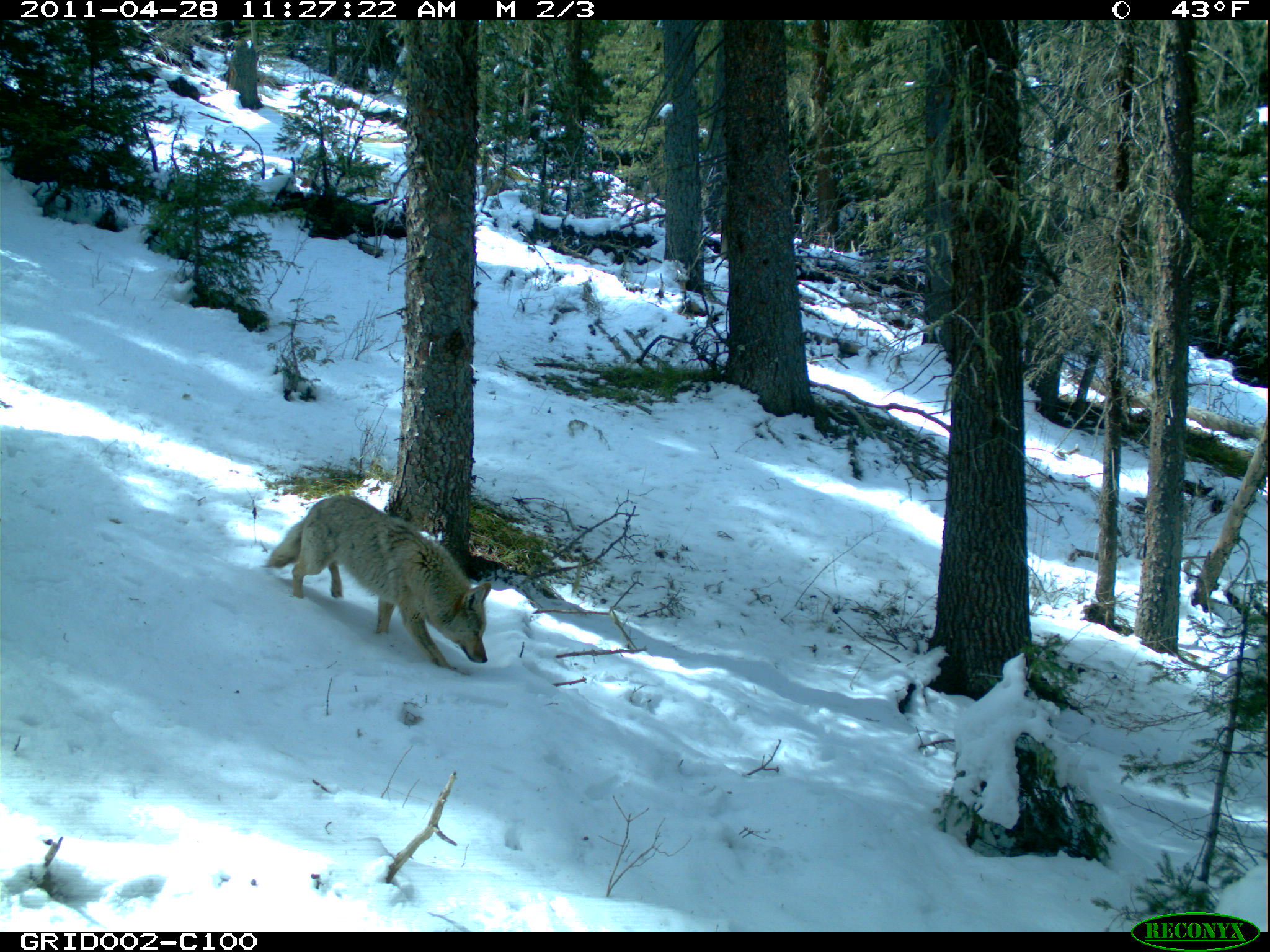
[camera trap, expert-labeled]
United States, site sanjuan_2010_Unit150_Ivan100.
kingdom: Animalia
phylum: Chordata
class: Mammalia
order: Carnivora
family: Canidae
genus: Canis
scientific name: Canis latrans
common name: coyote